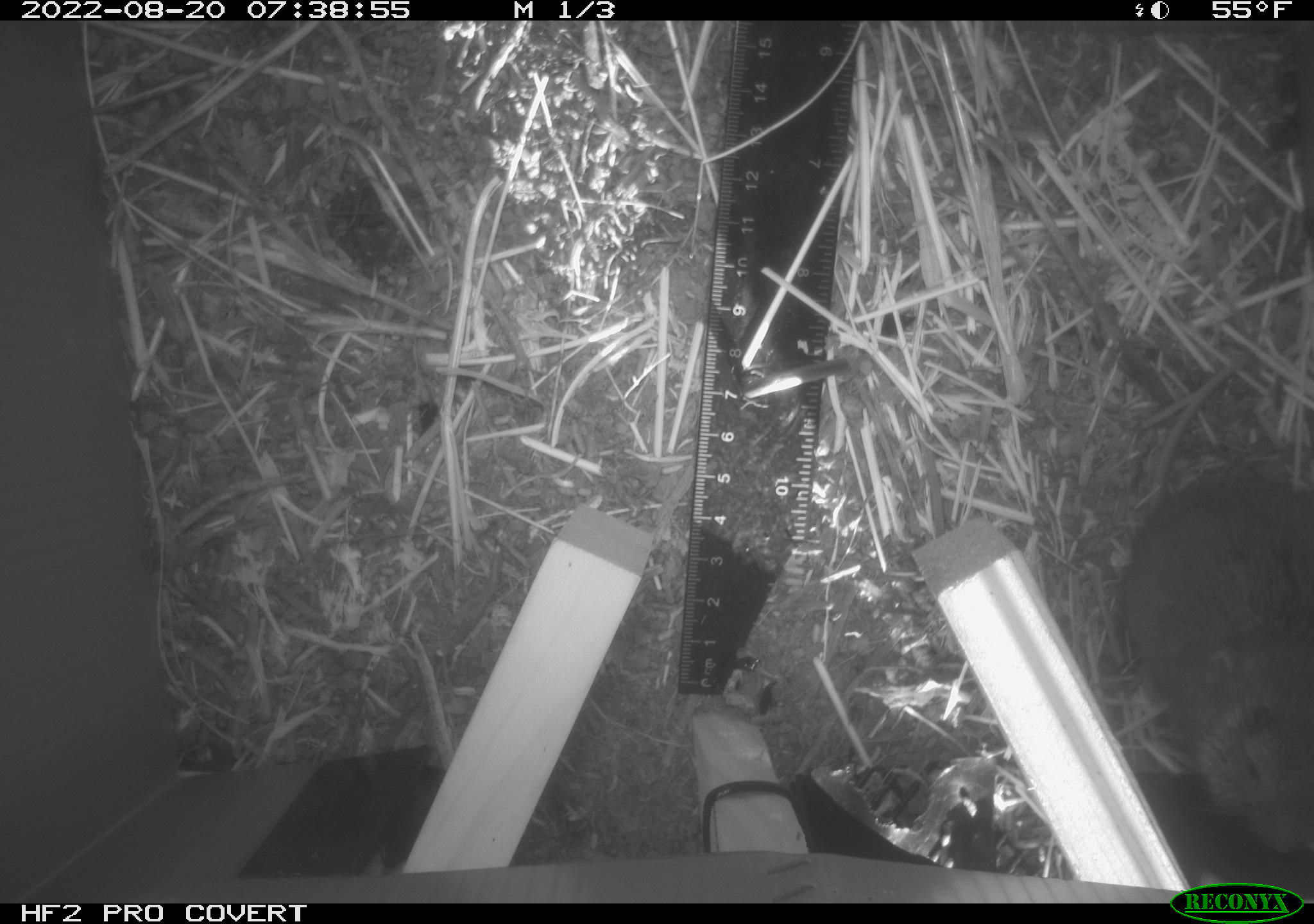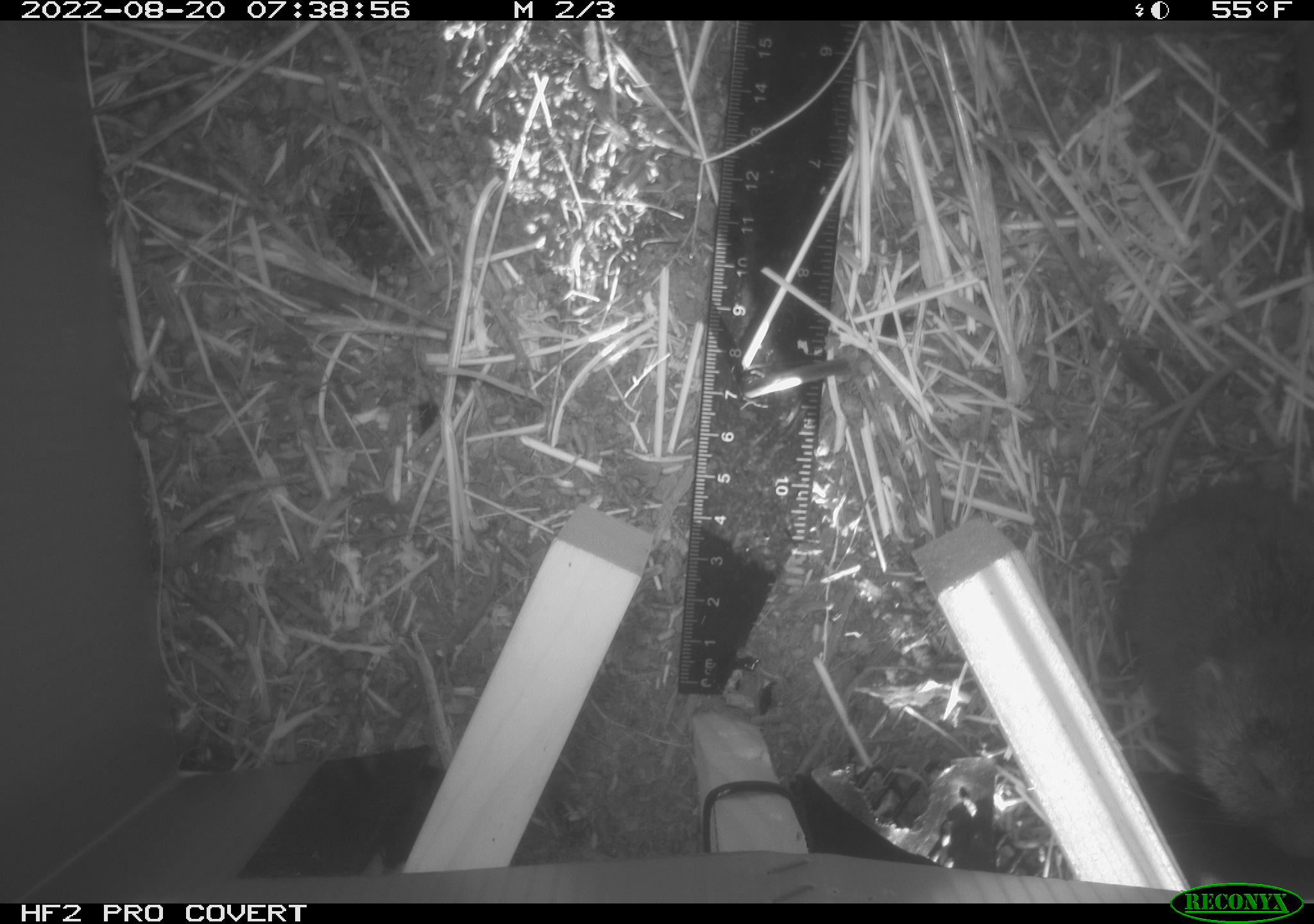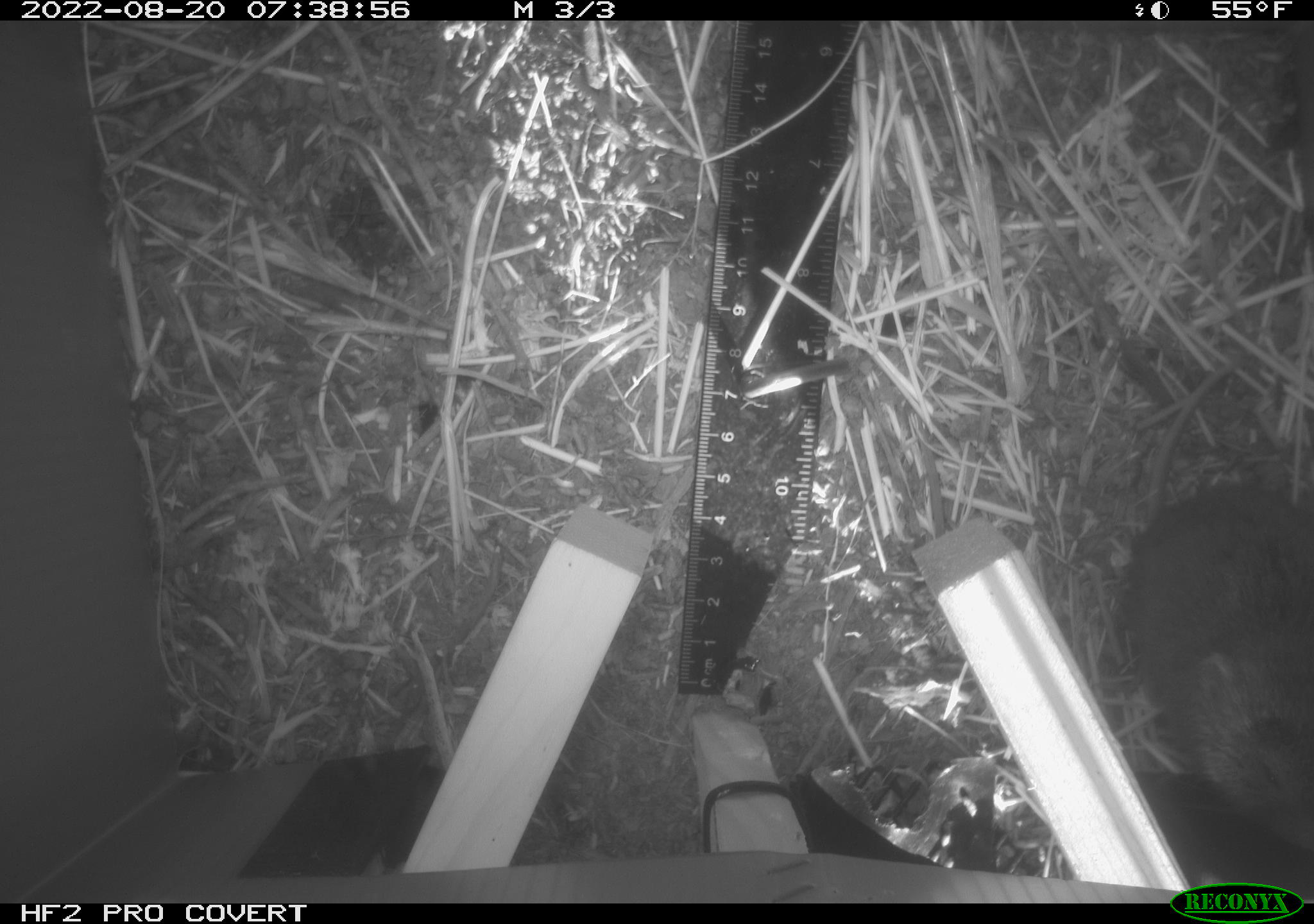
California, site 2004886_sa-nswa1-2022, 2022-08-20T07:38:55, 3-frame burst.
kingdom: Animalia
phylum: Chordata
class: Mammalia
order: Rodentia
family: Cricetidae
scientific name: Cricetidae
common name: hamsters, voles, lemmings, and allies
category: cricetidae family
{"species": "cricetidae family (hamsters, voles, lemmings, and allies) (Cricetidae)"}